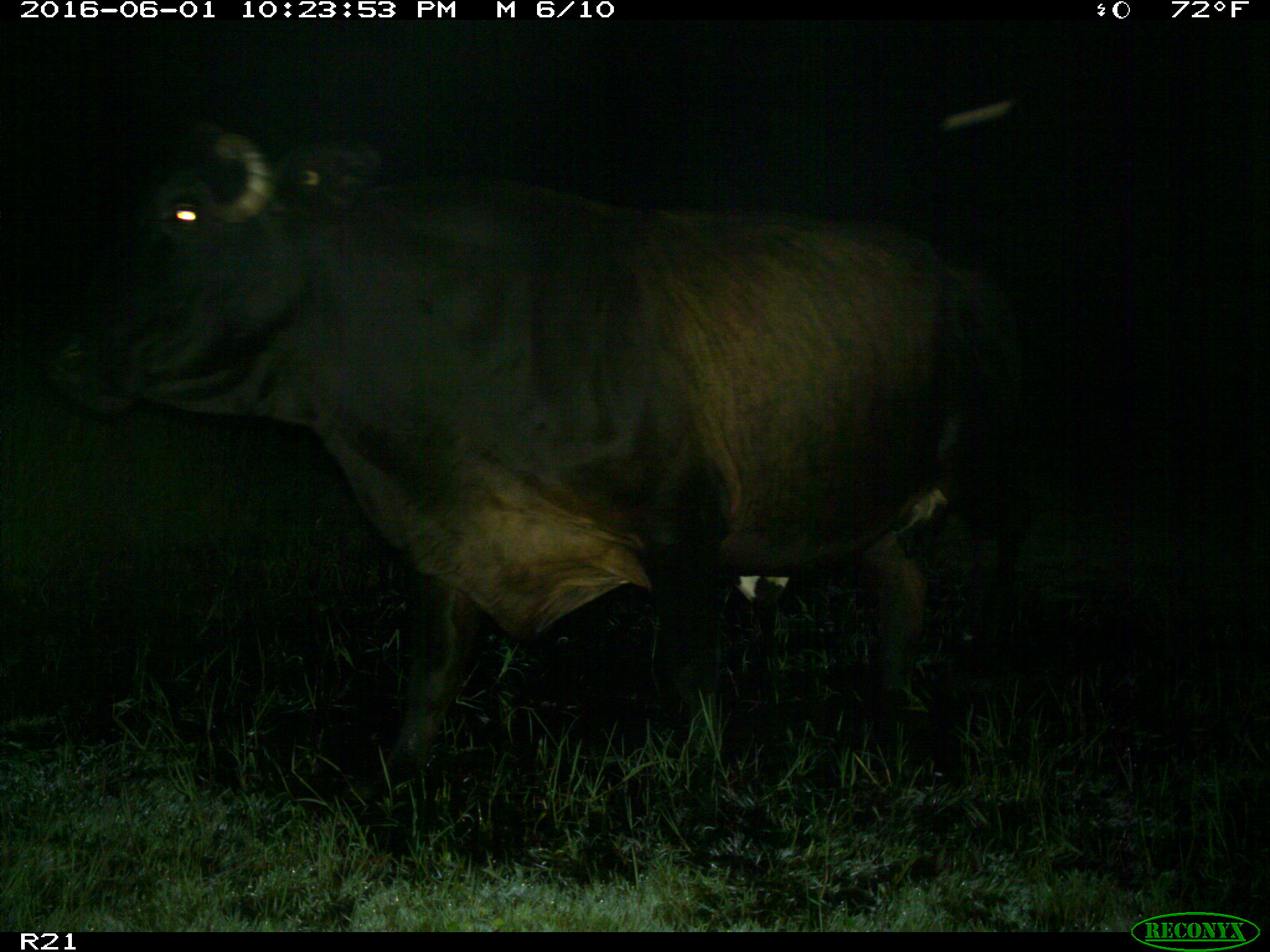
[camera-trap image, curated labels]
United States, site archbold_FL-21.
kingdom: Animalia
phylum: Chordata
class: Mammalia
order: Artiodactyla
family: Bovidae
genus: Bos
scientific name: Bos taurus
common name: domestic cow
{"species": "Bos taurus (domestic cow)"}